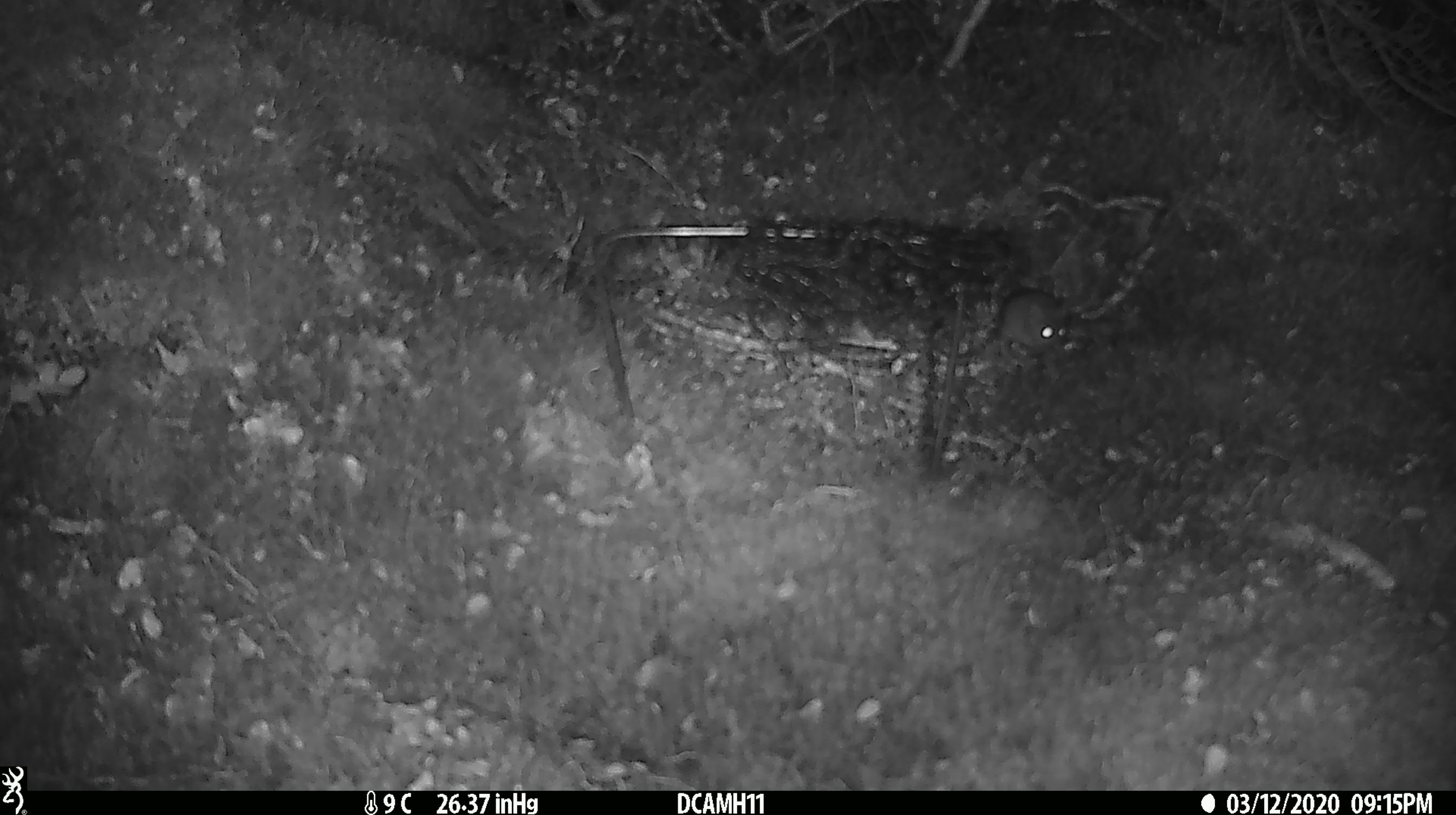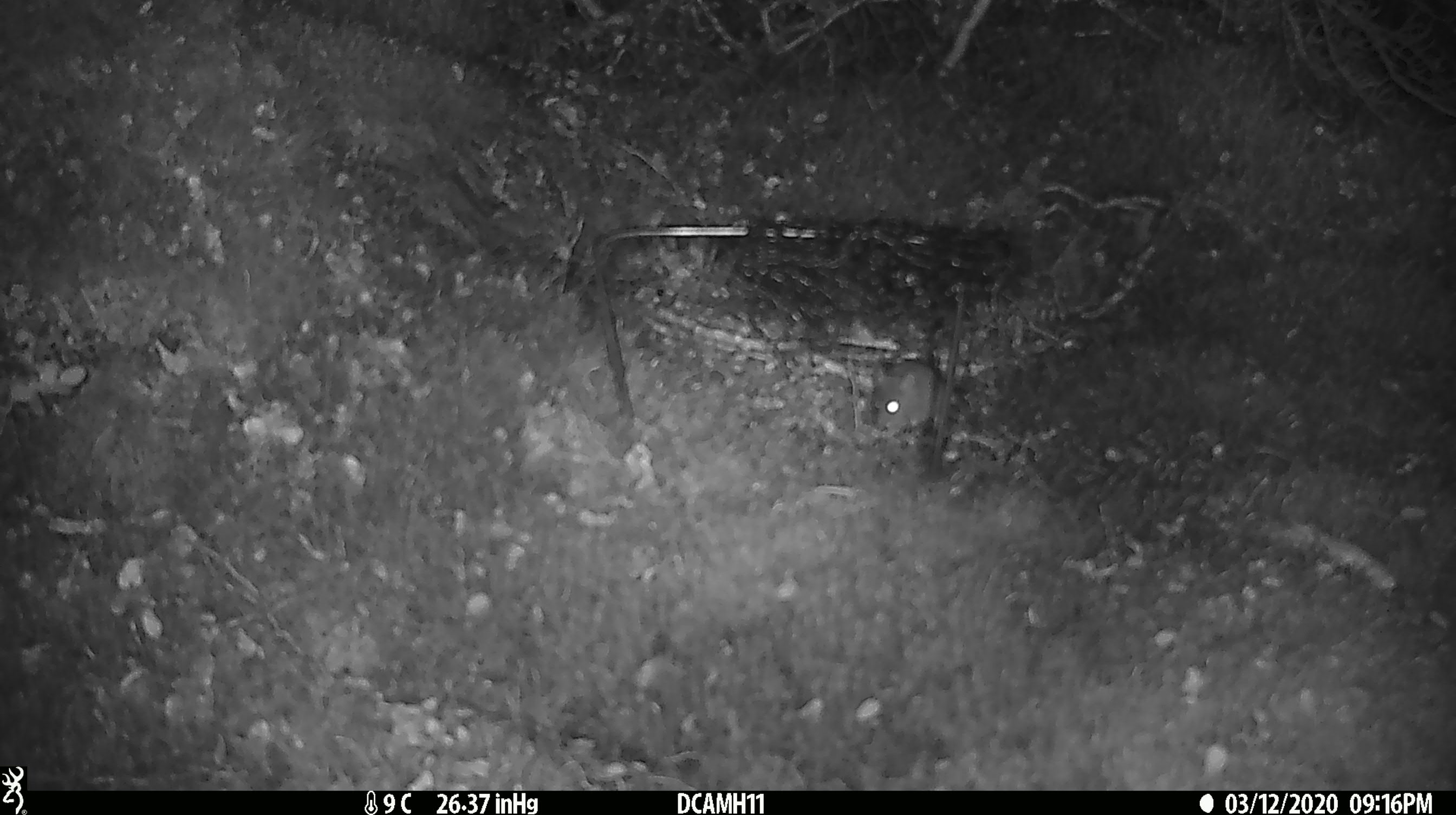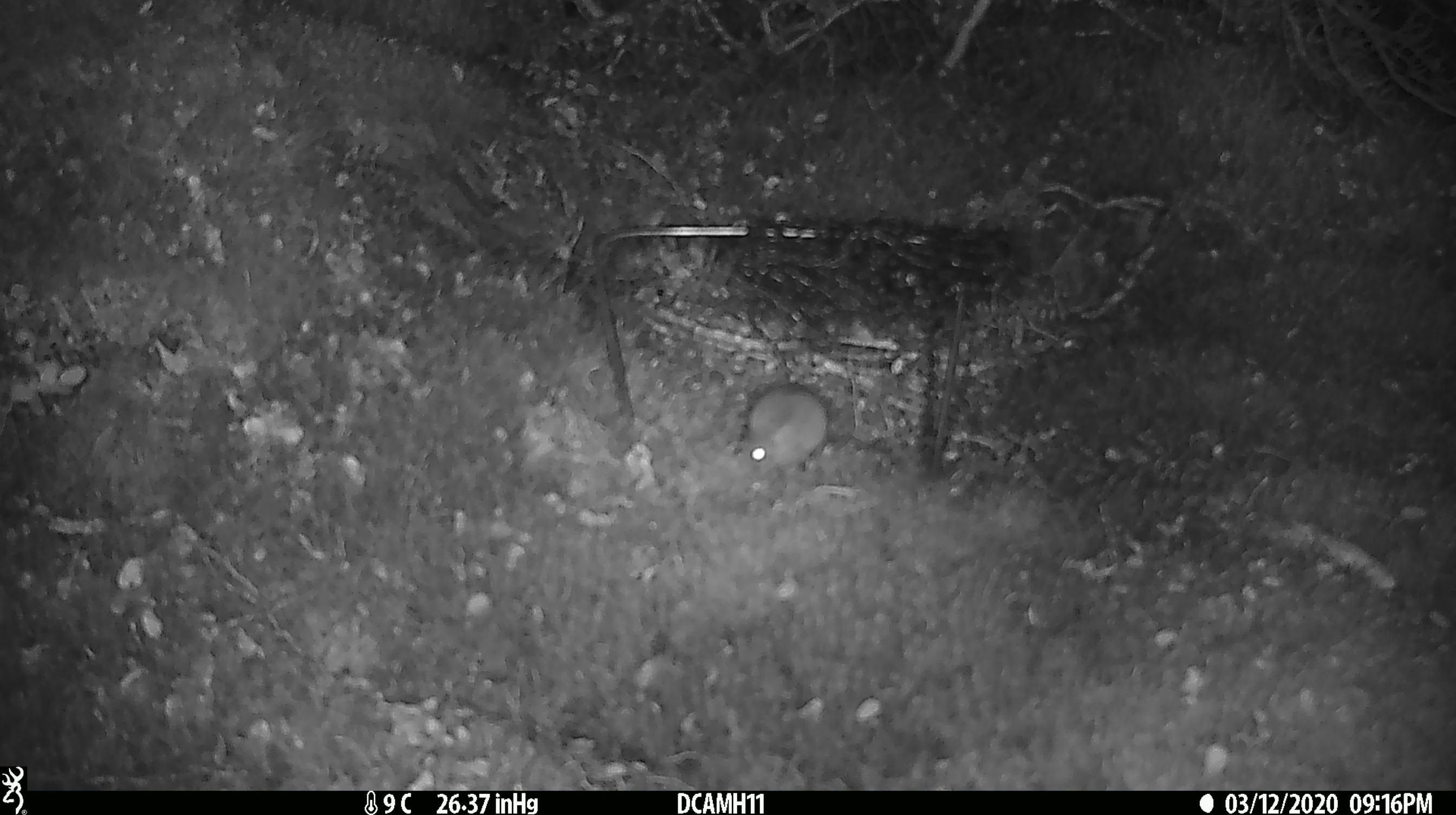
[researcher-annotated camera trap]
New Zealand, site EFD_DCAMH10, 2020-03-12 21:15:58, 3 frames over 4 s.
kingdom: Animalia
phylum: Chordata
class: Mammalia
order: Rodentia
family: Muridae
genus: Mus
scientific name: Mus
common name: mouse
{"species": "mouse (Mus)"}